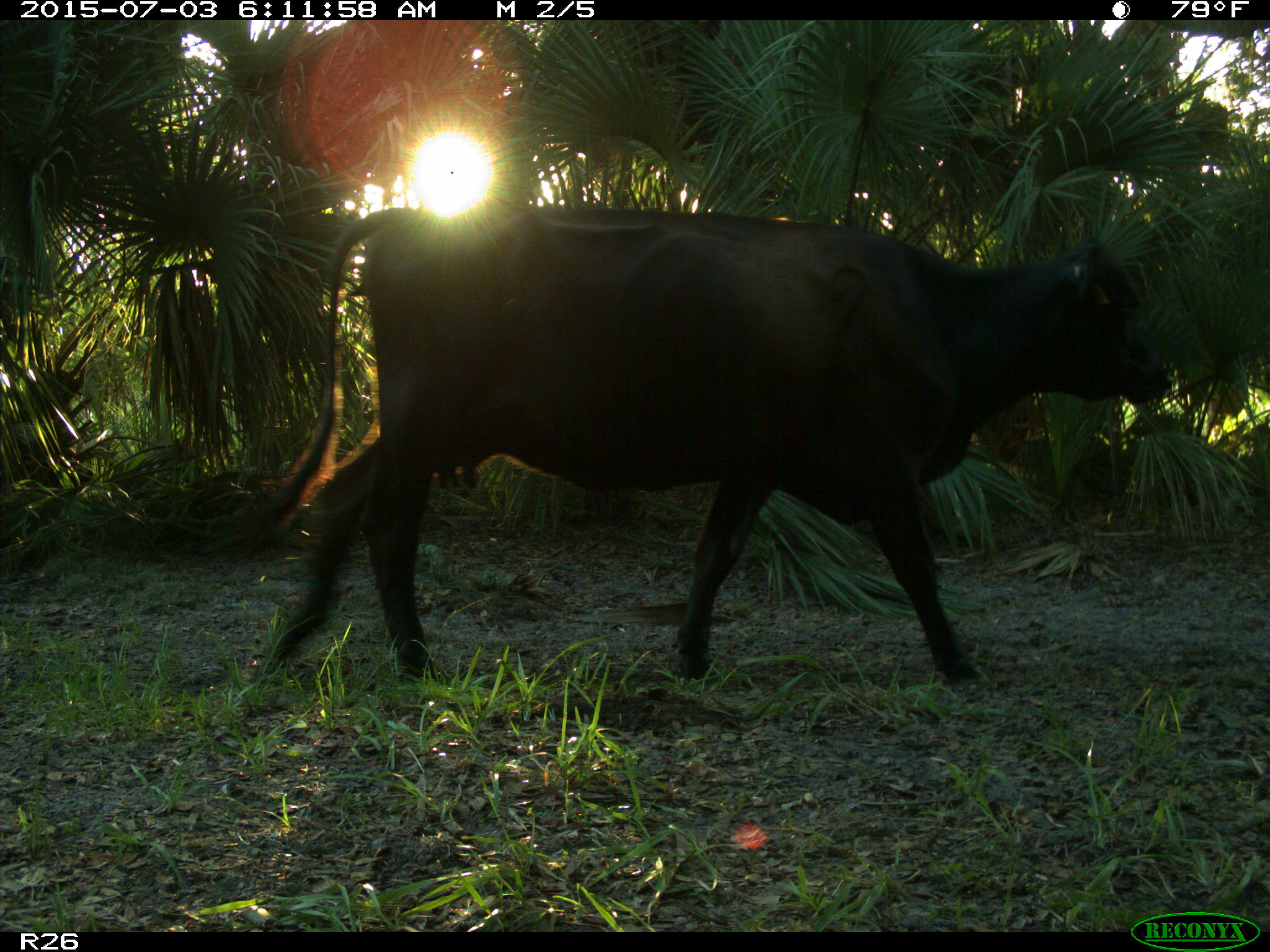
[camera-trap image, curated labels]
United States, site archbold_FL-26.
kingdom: Animalia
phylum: Chordata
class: Mammalia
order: Artiodactyla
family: Bovidae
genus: Bos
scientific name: Bos taurus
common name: domestic cow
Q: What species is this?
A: Bos taurus (domestic cow).